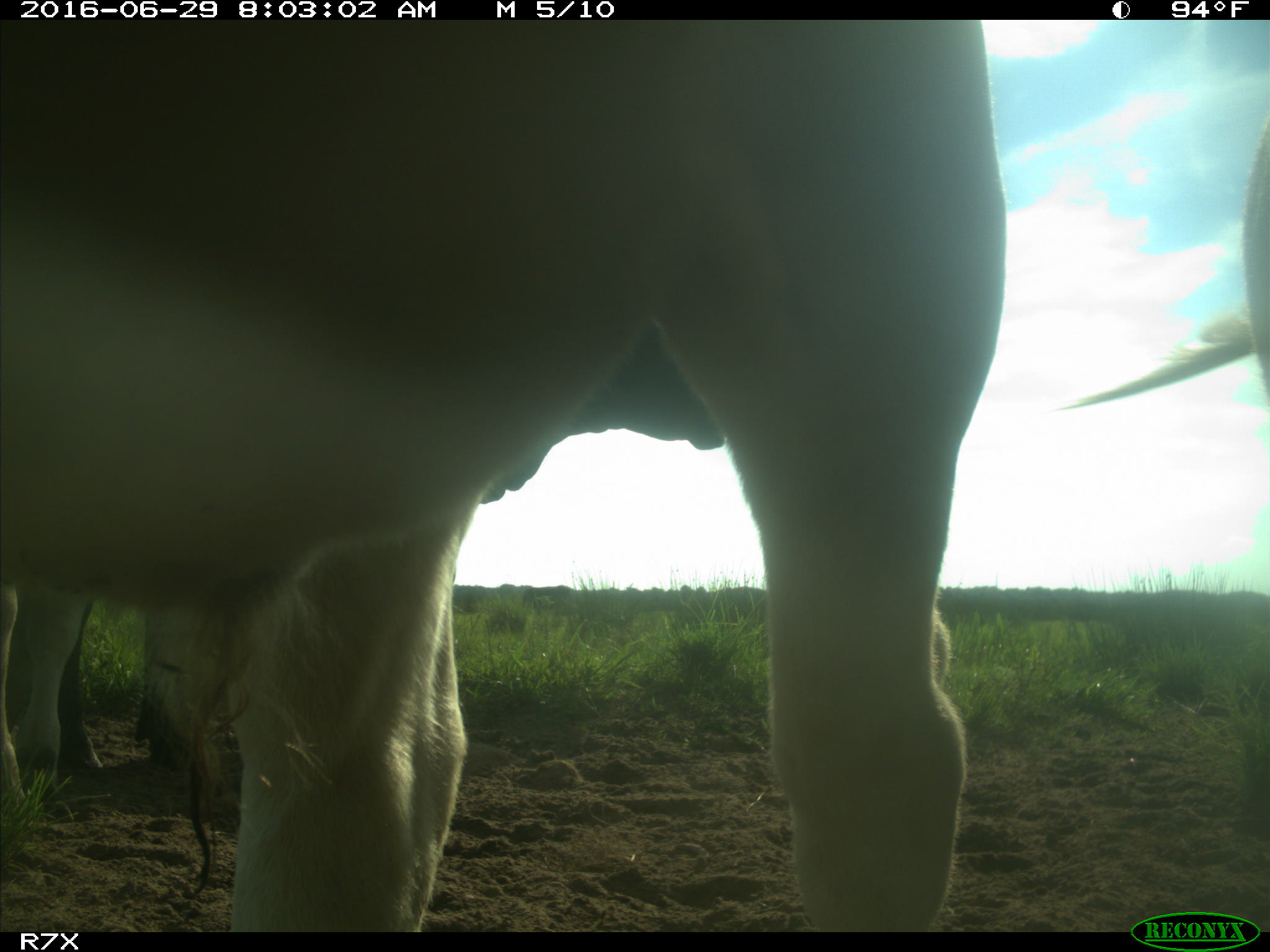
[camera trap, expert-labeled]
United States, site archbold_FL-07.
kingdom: Animalia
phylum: Chordata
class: Mammalia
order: Artiodactyla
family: Bovidae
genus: Bos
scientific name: Bos taurus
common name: domestic cow